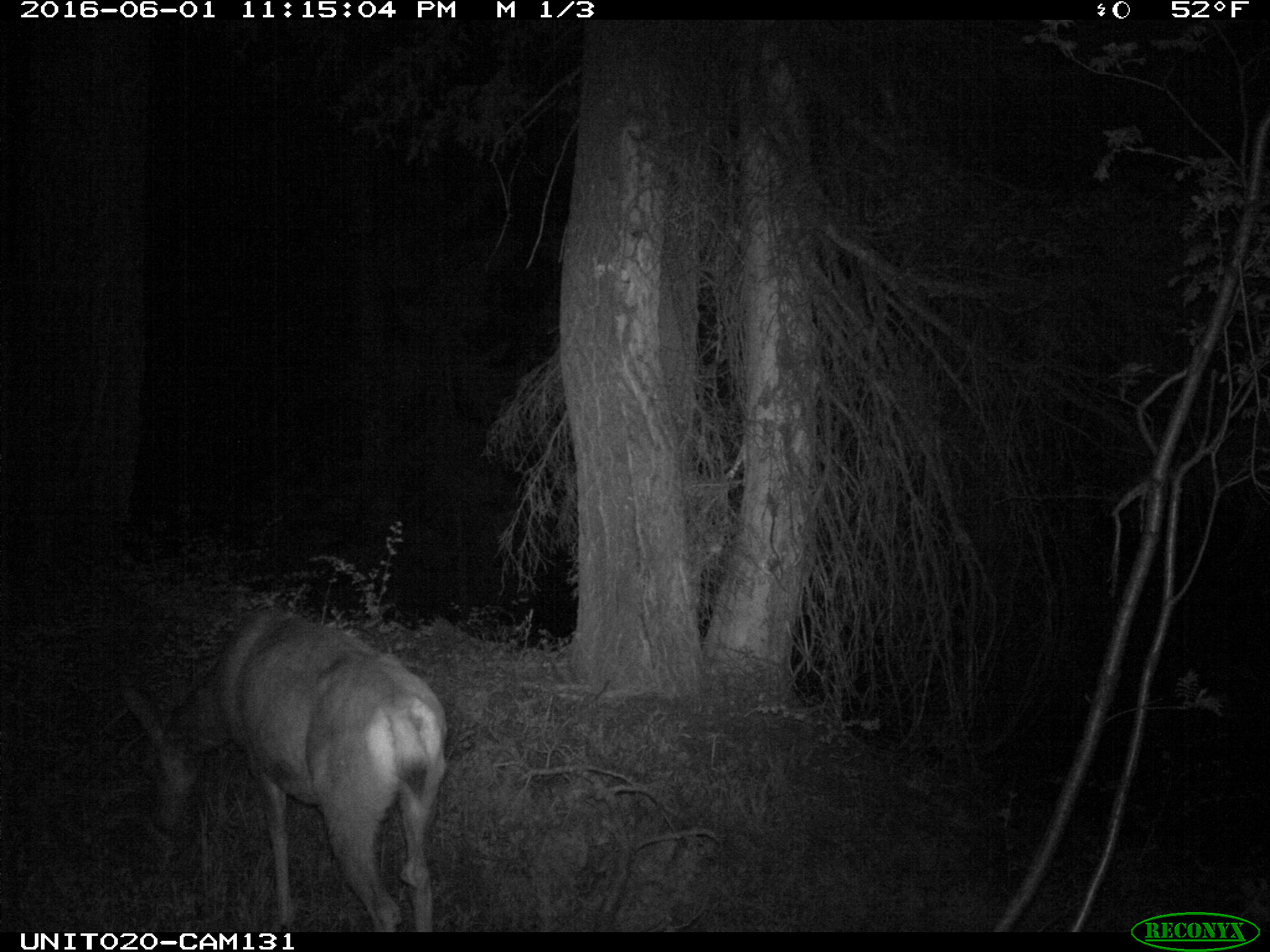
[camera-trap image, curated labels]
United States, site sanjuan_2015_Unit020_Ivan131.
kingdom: Animalia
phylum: Chordata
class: Mammalia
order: Artiodactyla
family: Cervidae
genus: Odocoileus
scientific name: Odocoileus hemionus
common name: mule deer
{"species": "Odocoileus hemionus (mule deer)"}